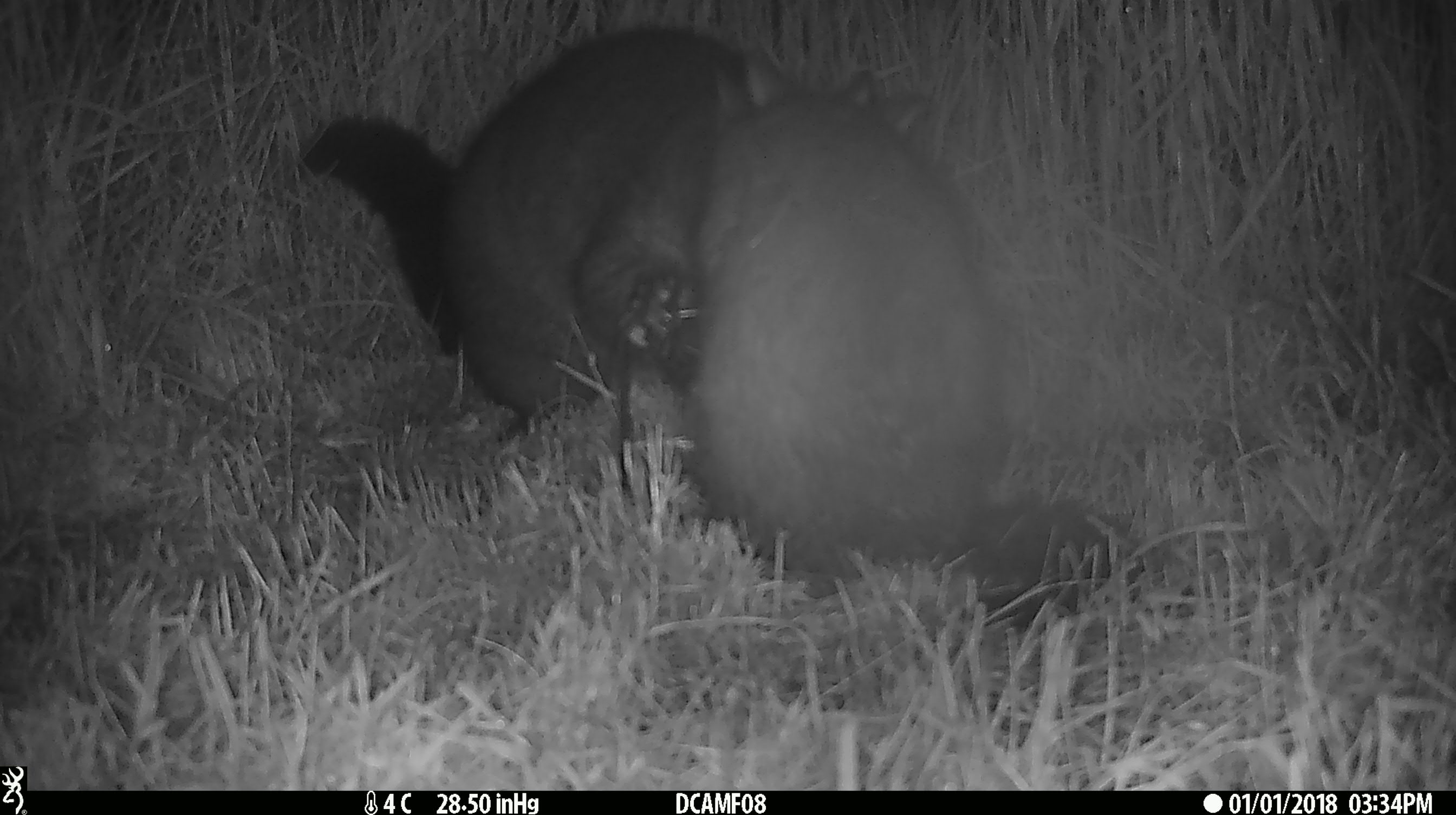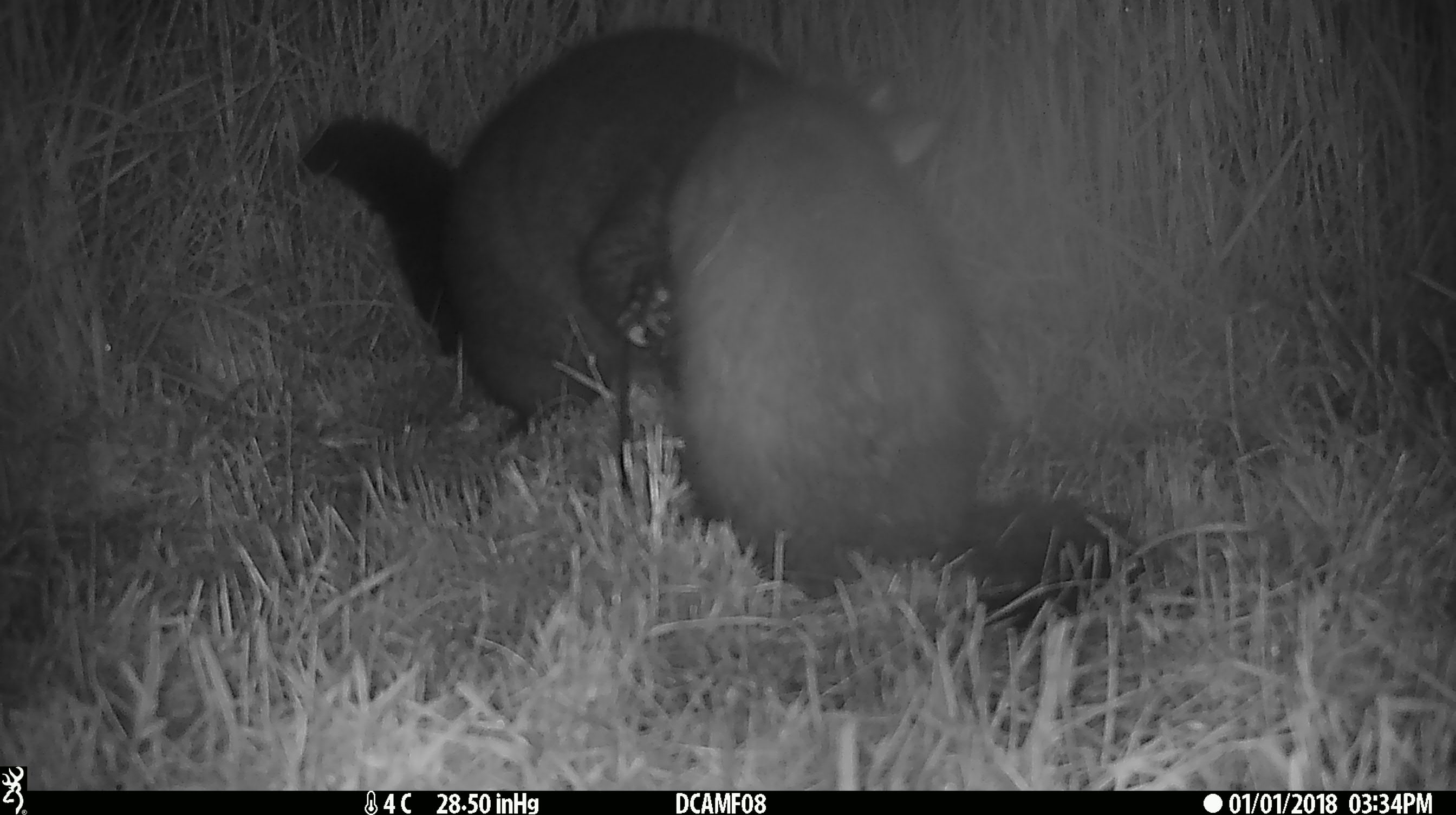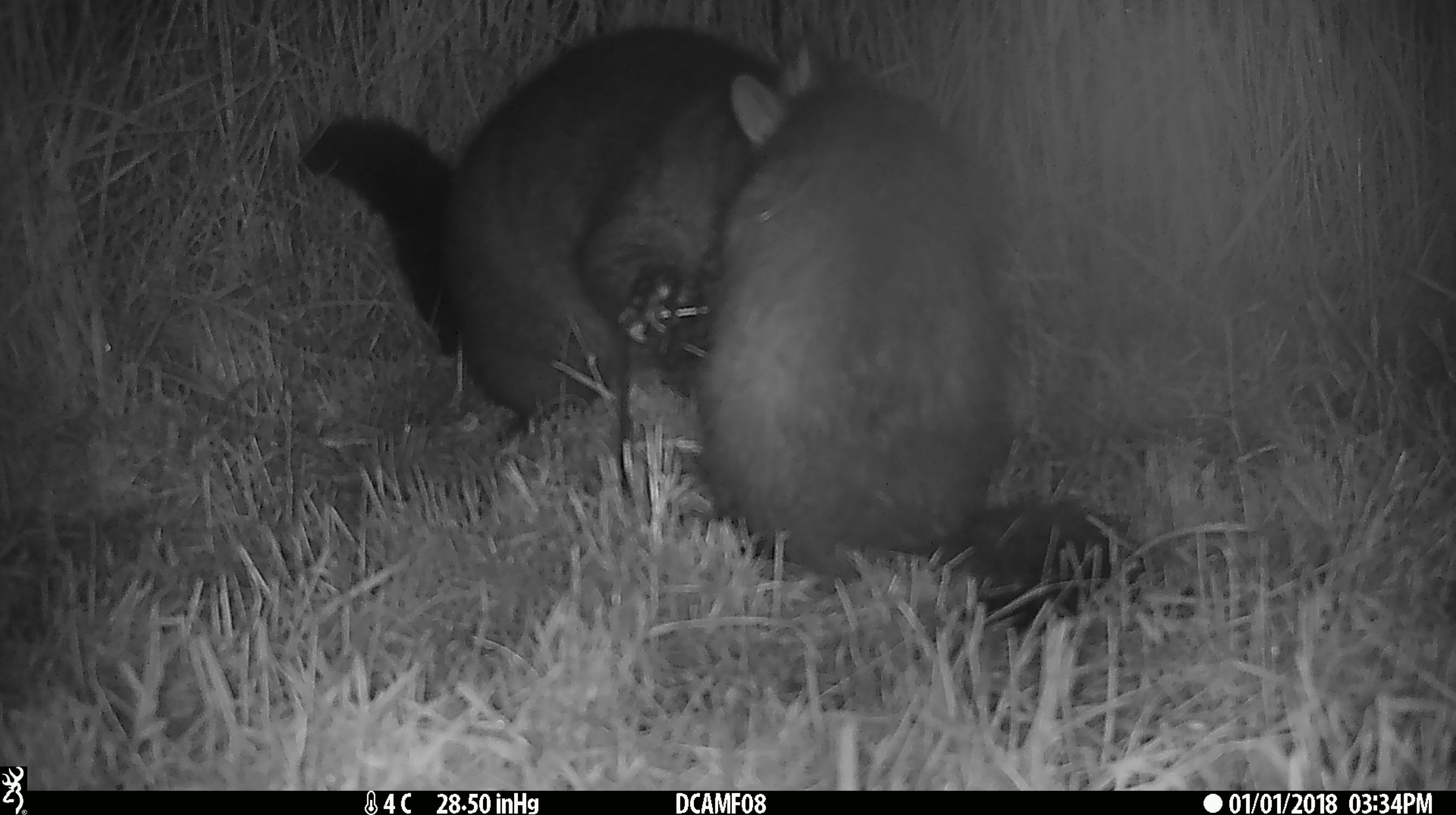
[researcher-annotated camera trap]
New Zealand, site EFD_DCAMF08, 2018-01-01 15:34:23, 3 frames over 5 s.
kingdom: Animalia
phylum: Chordata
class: Mammalia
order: Diprotodontia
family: Phalangeridae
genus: Trichosurus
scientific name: Trichosurus vulpecula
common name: common brushtail possum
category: possum